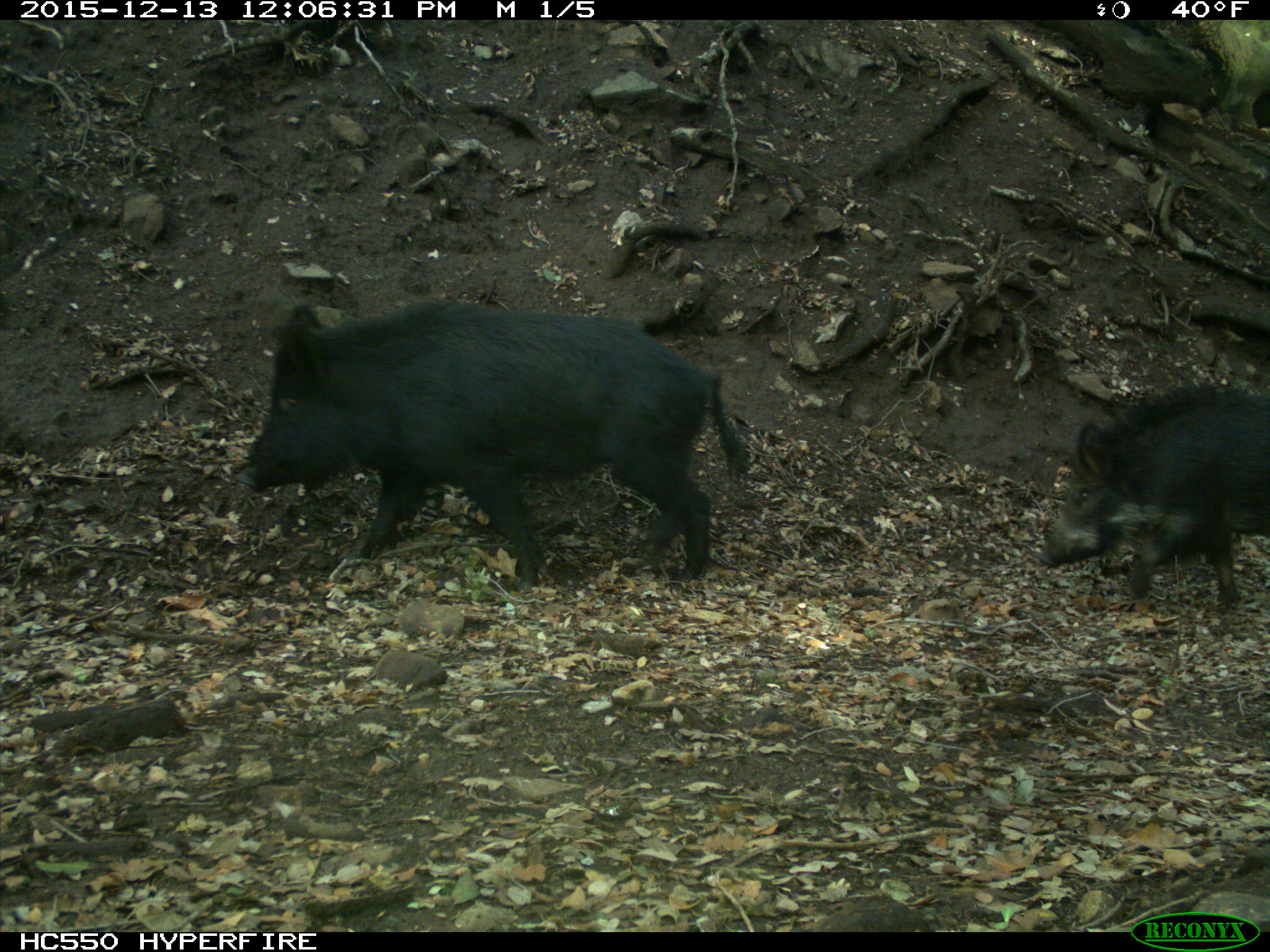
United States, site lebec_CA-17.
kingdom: Animalia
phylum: Chordata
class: Mammalia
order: Artiodactyla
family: Suidae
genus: Sus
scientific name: Sus scrofa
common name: wild boar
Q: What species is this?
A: Sus scrofa (wild boar).